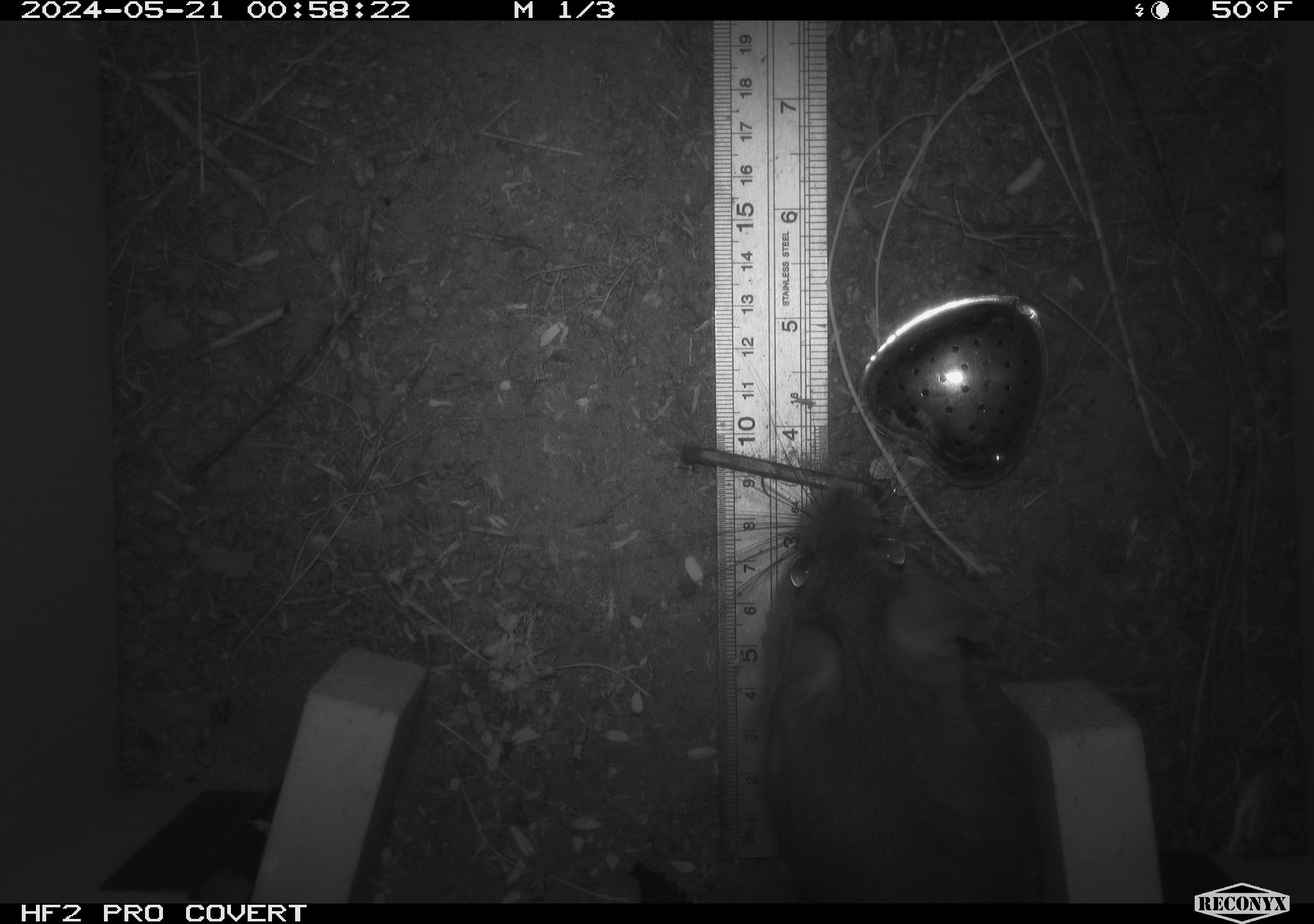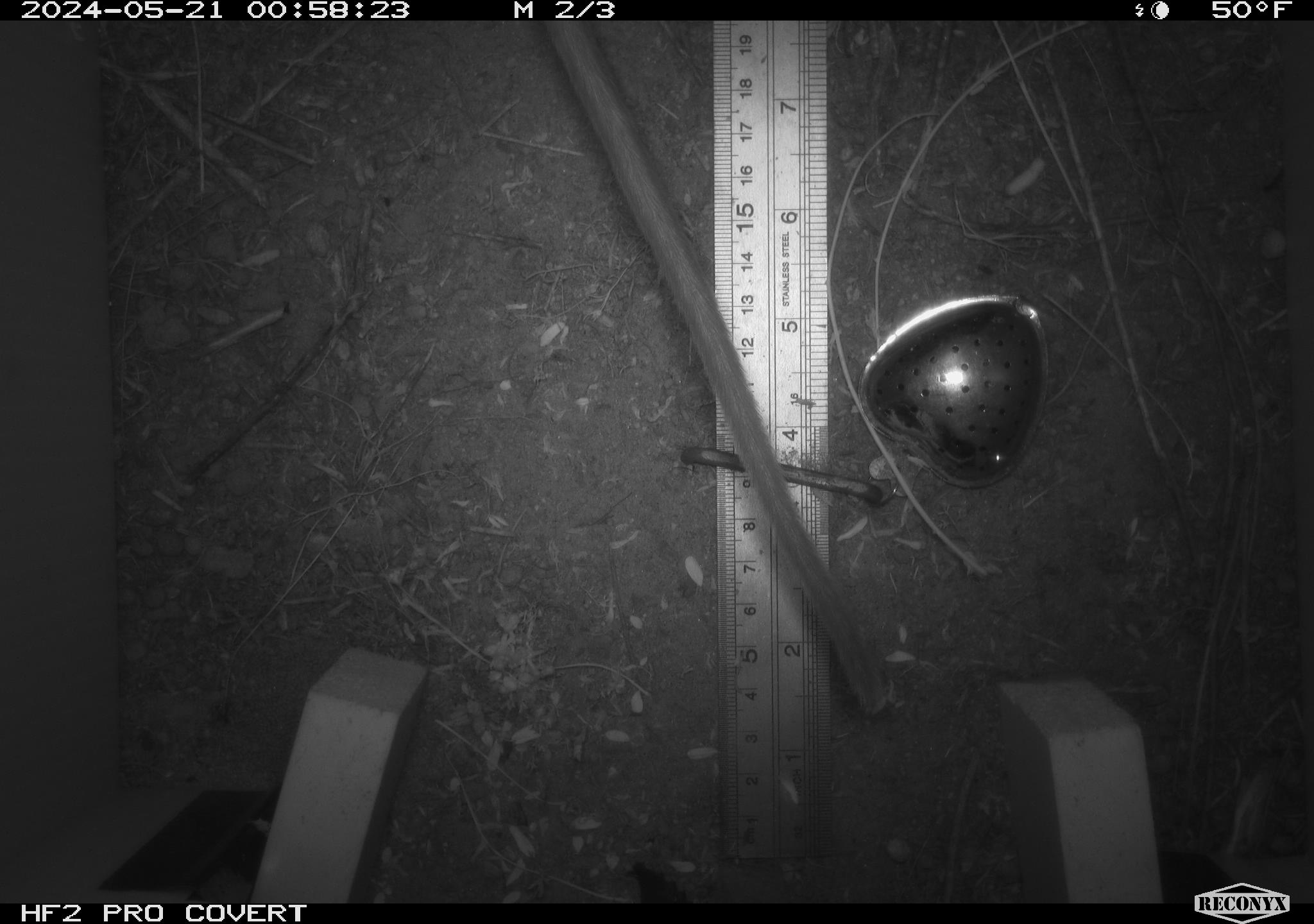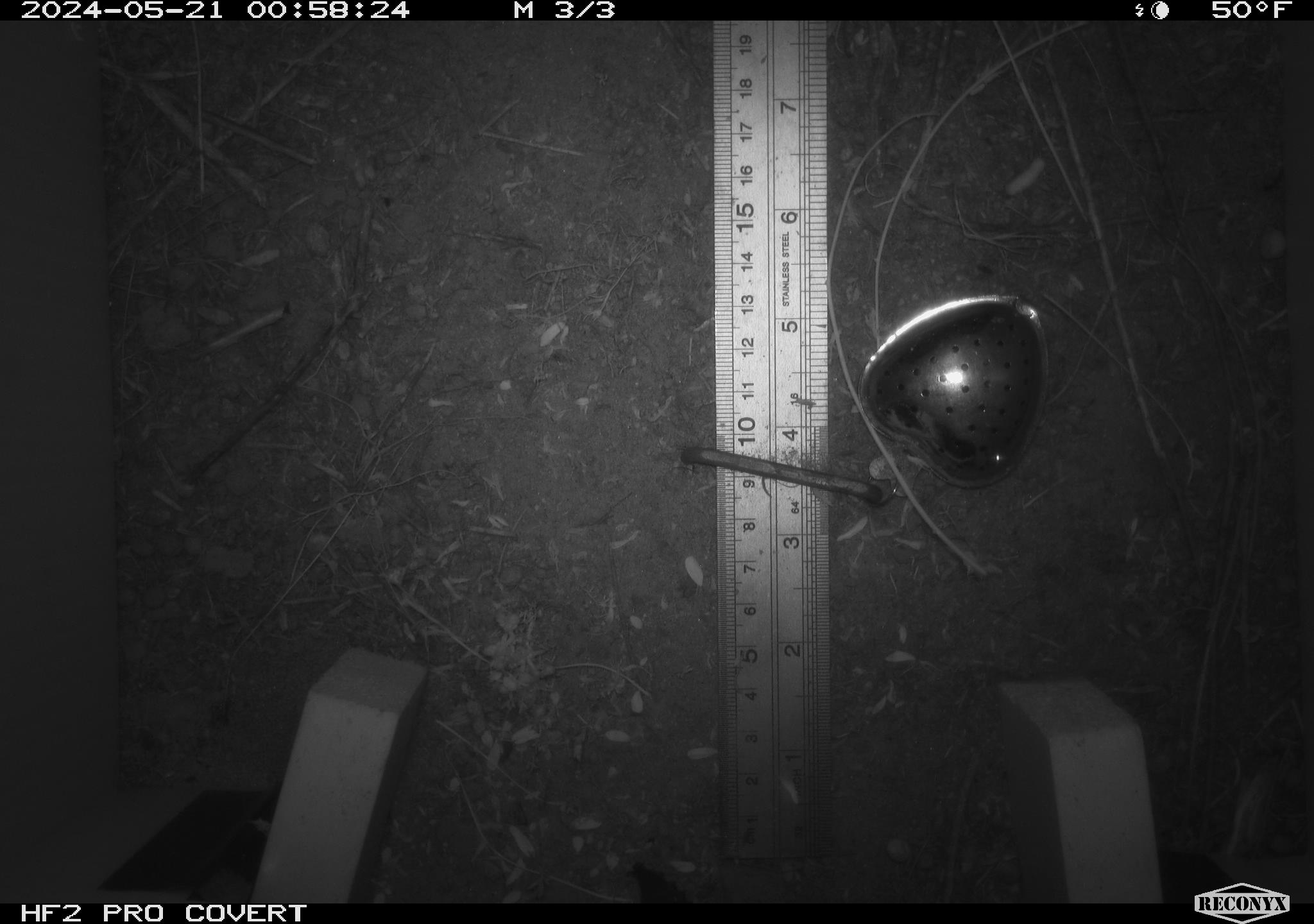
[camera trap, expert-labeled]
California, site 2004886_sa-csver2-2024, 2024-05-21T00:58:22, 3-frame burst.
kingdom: Animalia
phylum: Chordata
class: Mammalia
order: Rodentia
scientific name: Rodentia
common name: rodent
Rodent (Rodentia).